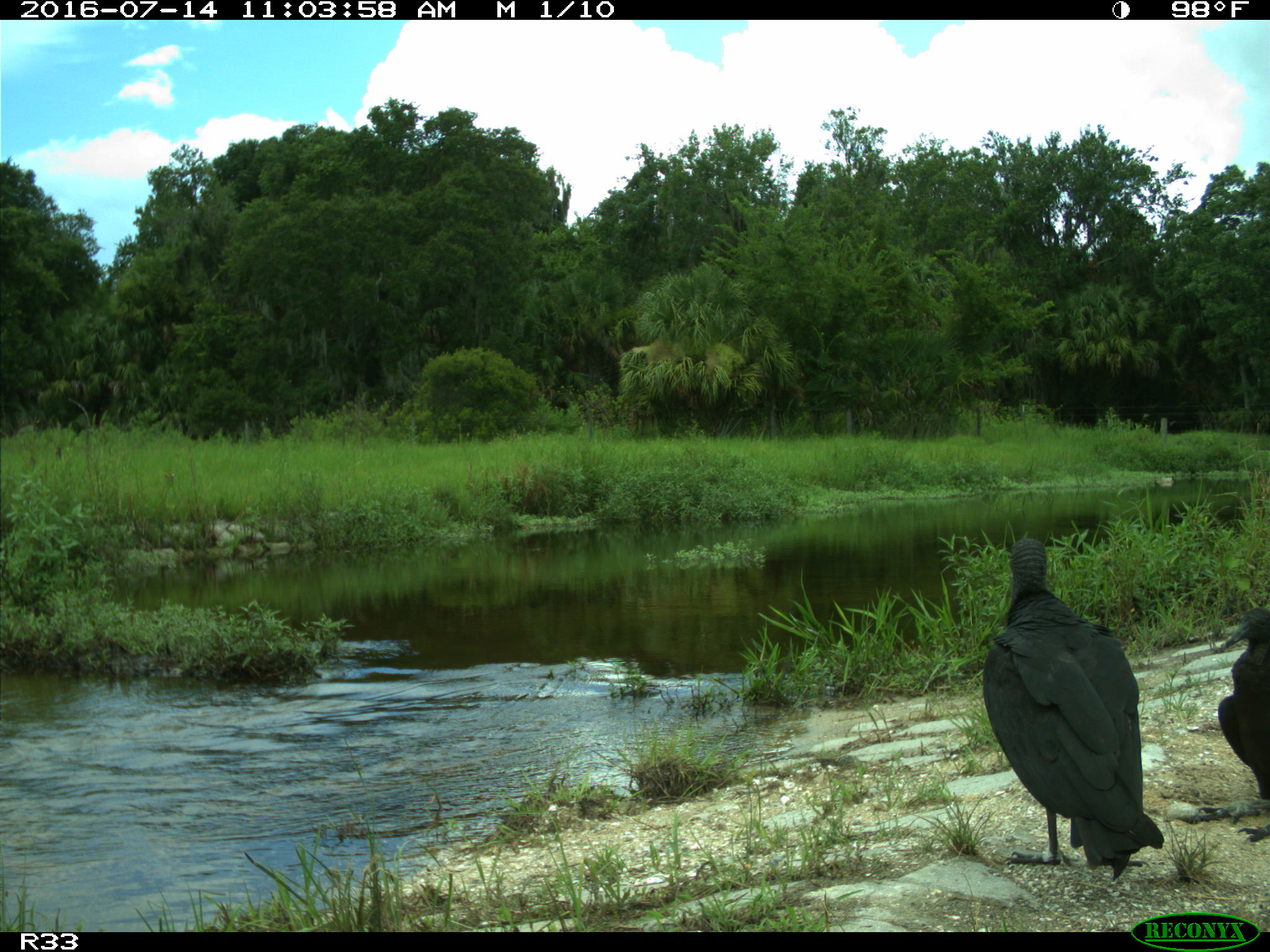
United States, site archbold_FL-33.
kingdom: Animalia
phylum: Chordata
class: Aves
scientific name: Aves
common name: birds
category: unidentified bird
Unidentified bird (birds) (Aves).